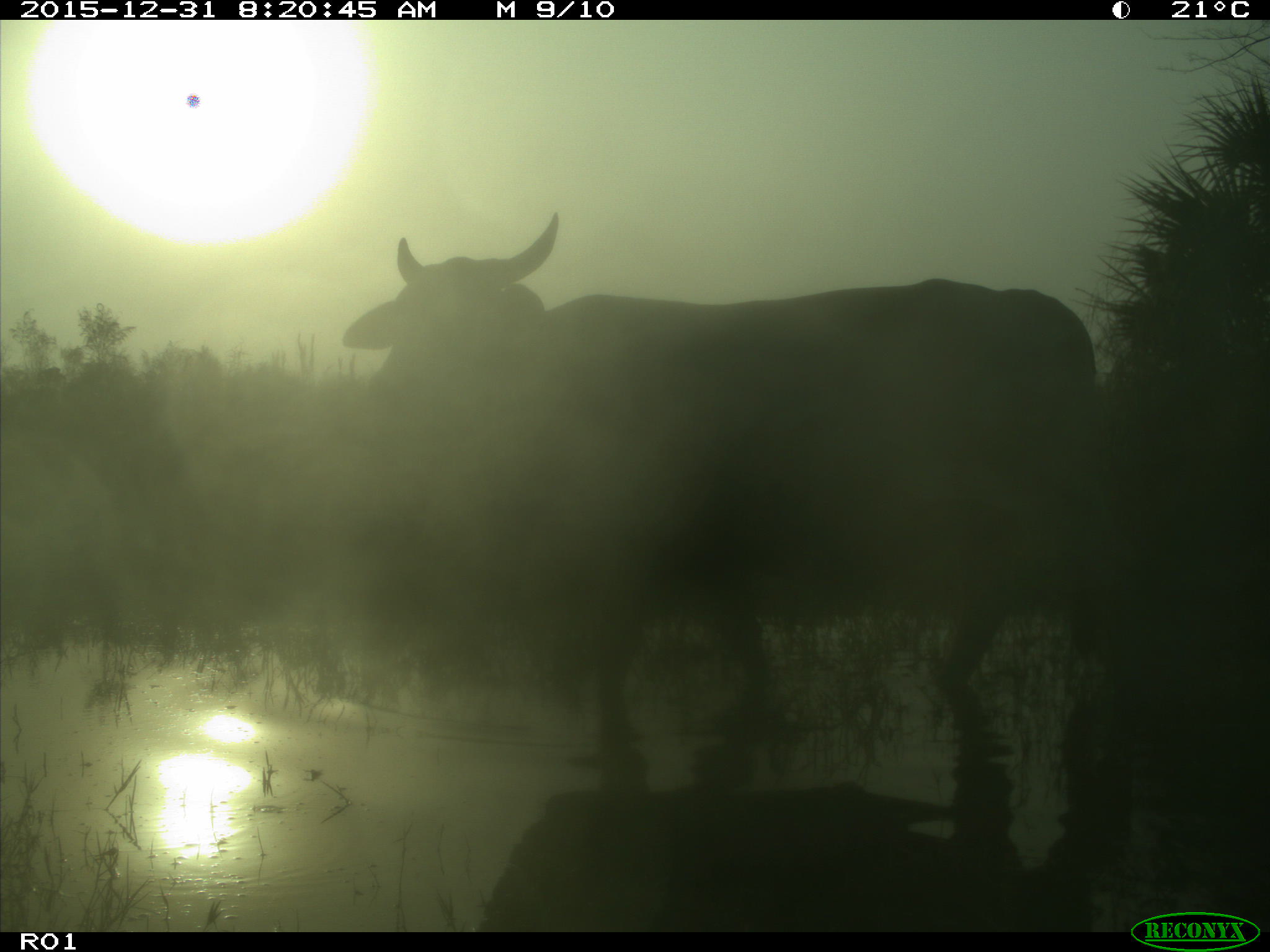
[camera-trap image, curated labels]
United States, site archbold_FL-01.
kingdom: Animalia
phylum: Chordata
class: Mammalia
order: Artiodactyla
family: Bovidae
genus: Bos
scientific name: Bos taurus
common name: domestic cow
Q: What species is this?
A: Bos taurus (domestic cow).